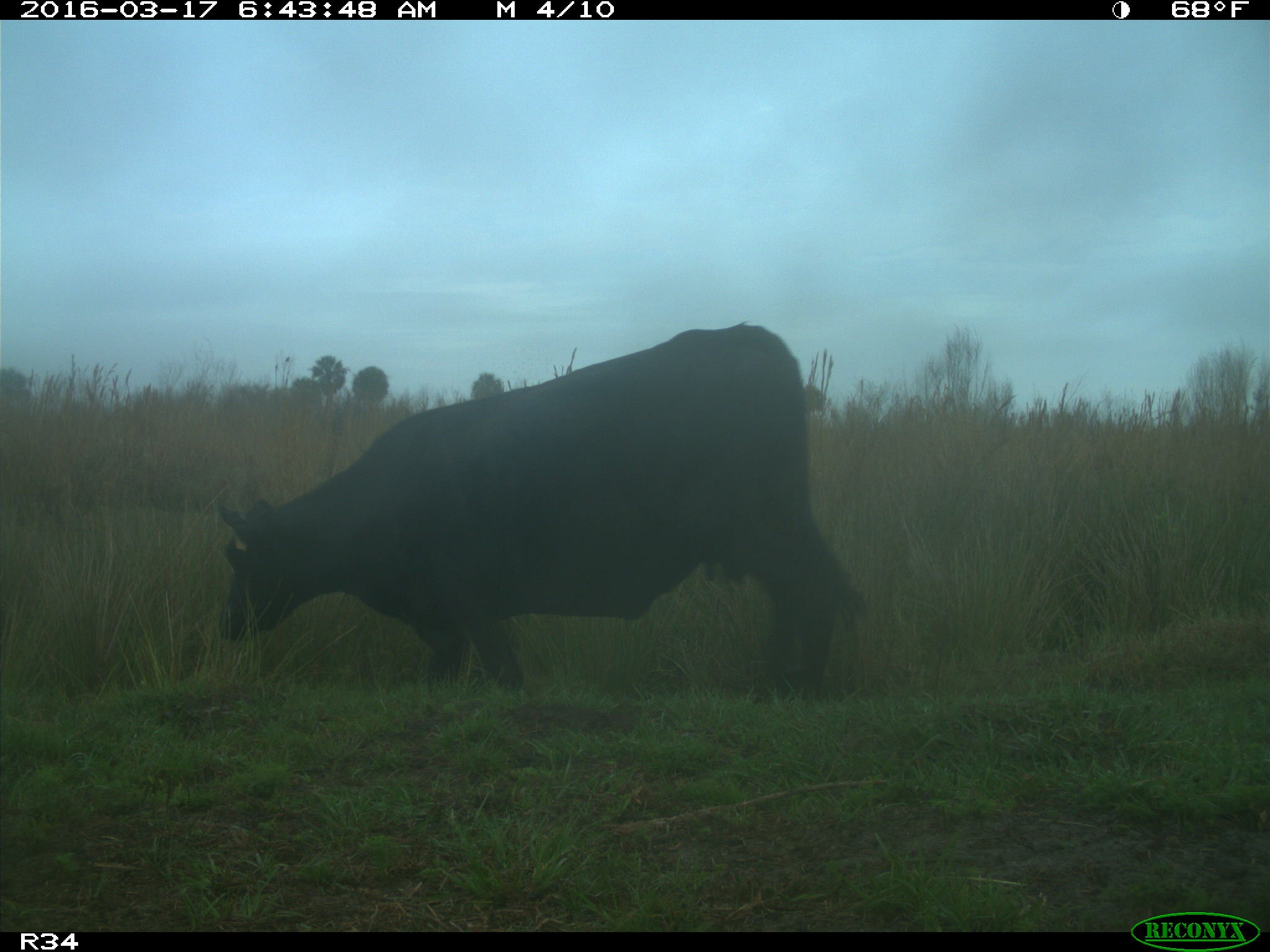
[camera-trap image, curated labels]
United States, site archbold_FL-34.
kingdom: Animalia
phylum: Chordata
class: Mammalia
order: Artiodactyla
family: Bovidae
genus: Bos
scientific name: Bos taurus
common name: domestic cow